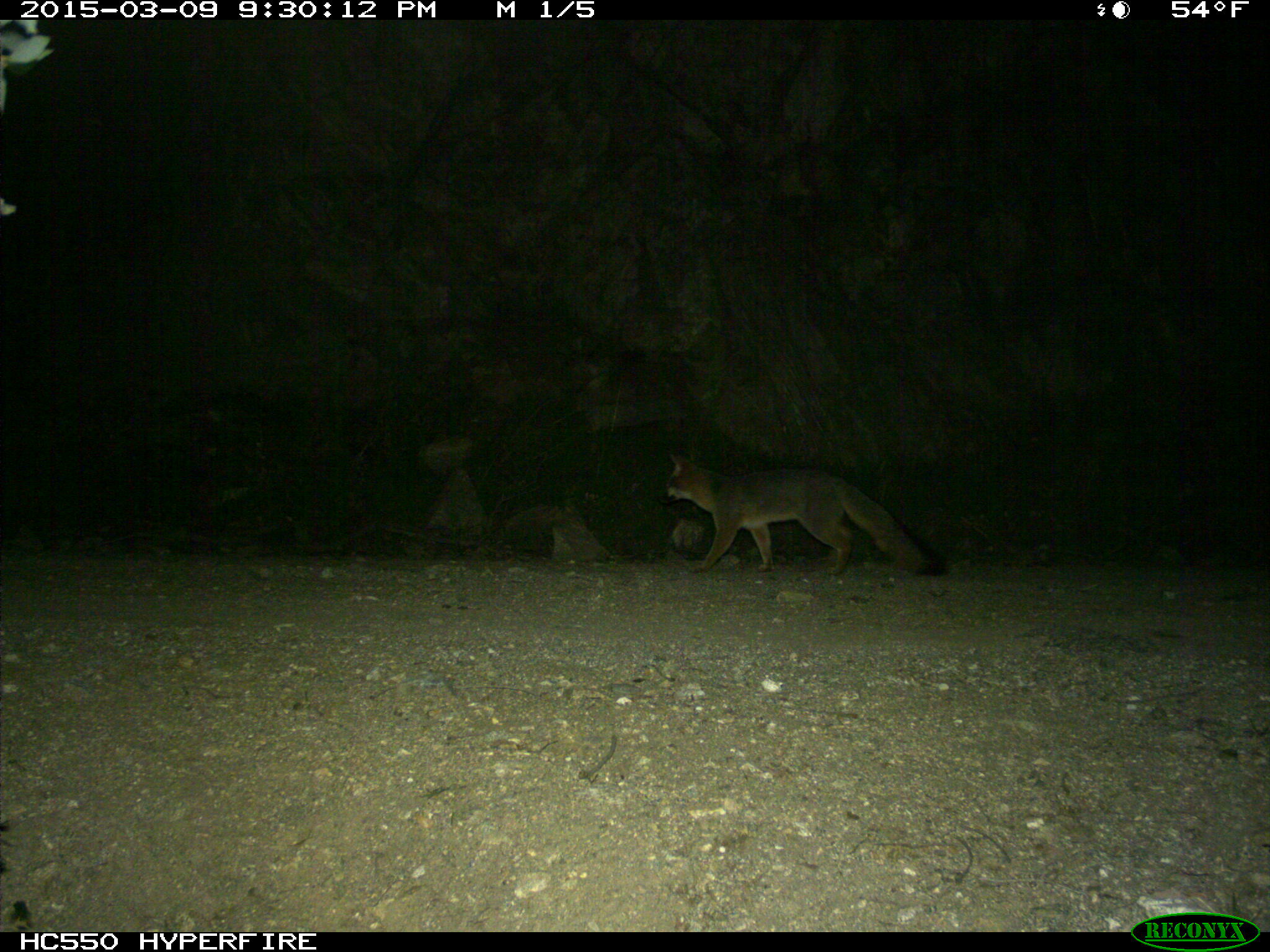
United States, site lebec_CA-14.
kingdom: Animalia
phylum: Chordata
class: Mammalia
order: Carnivora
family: Canidae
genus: Urocyon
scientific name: Urocyon cinereoargenteus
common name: gray fox